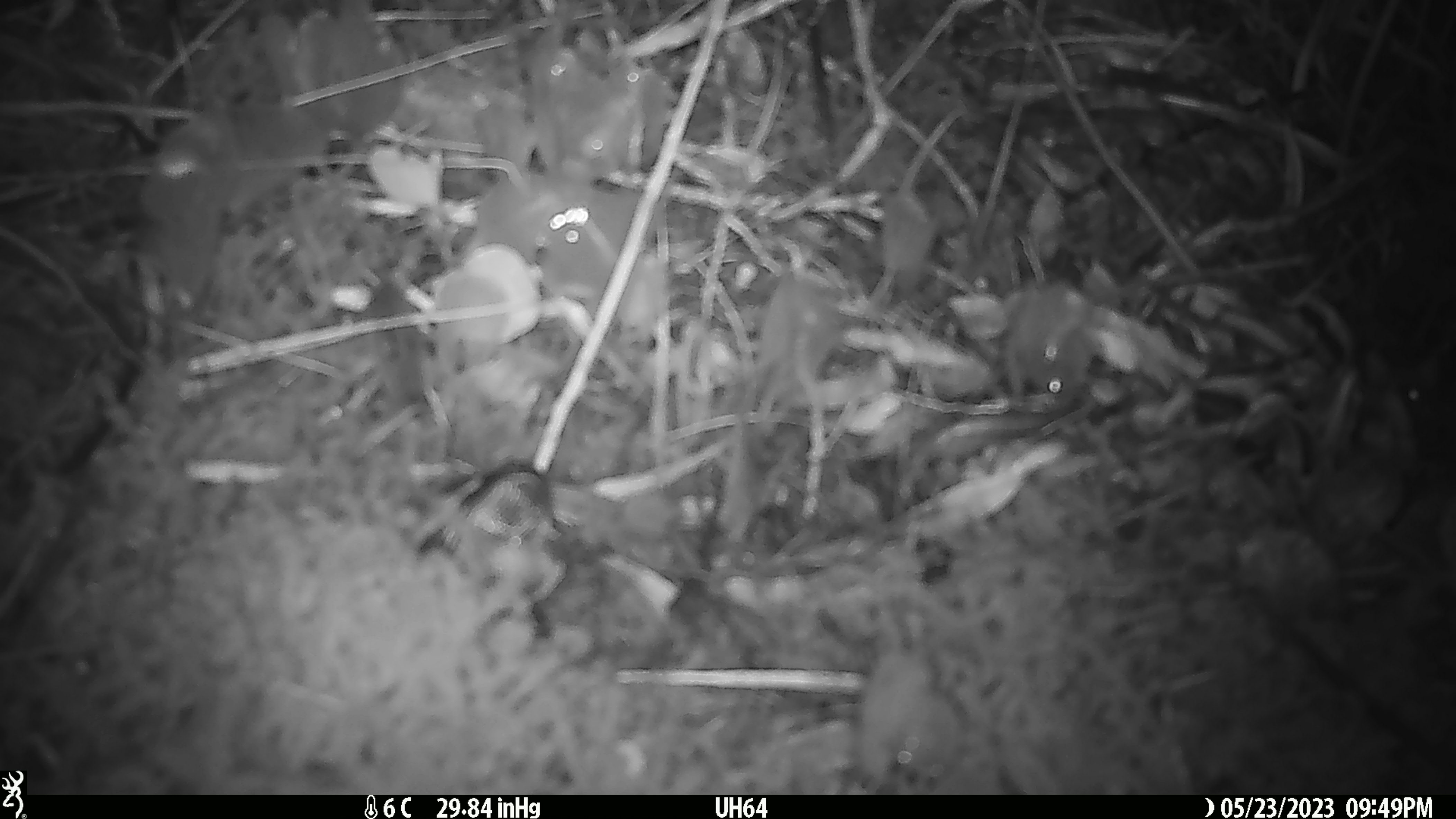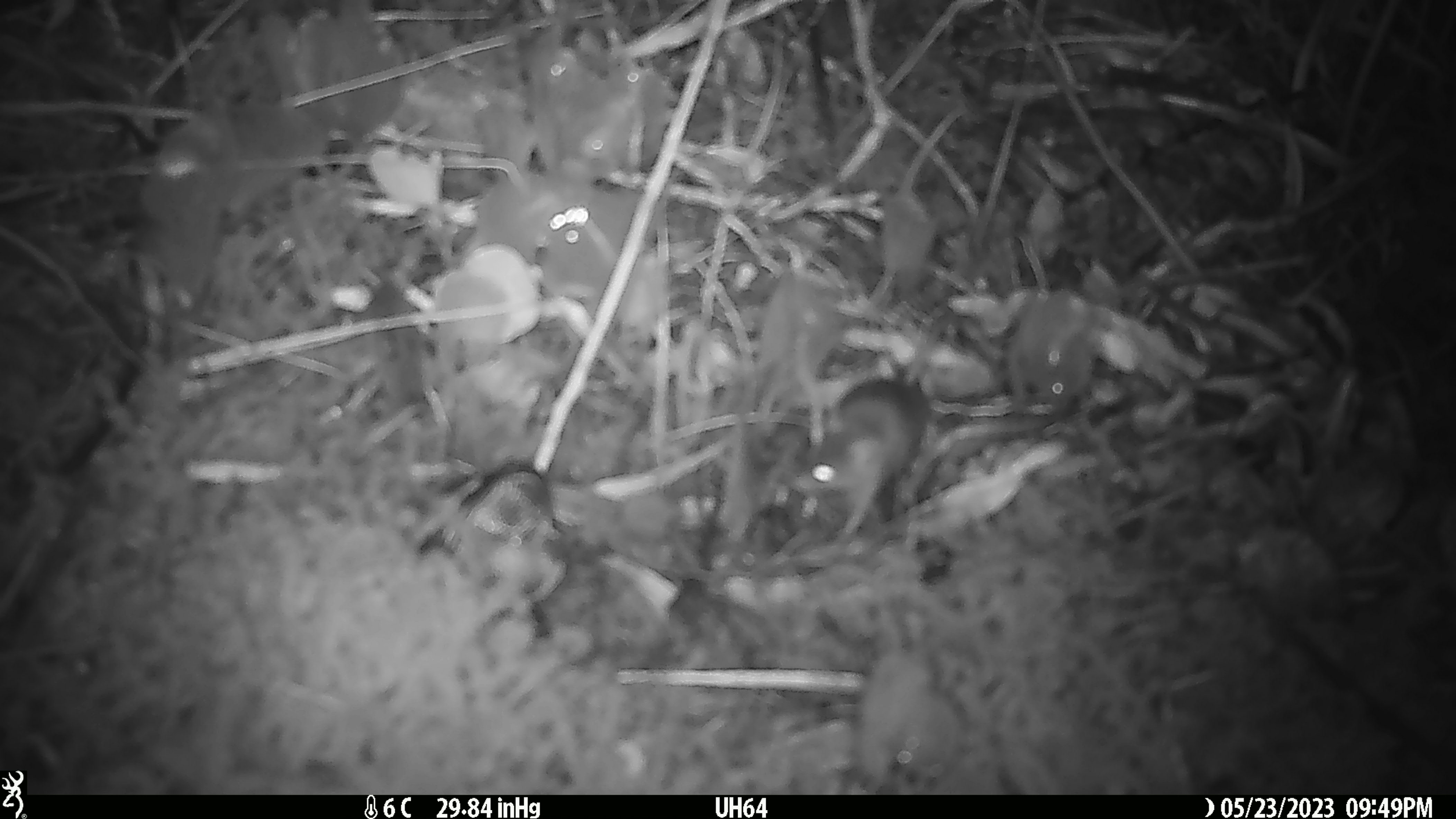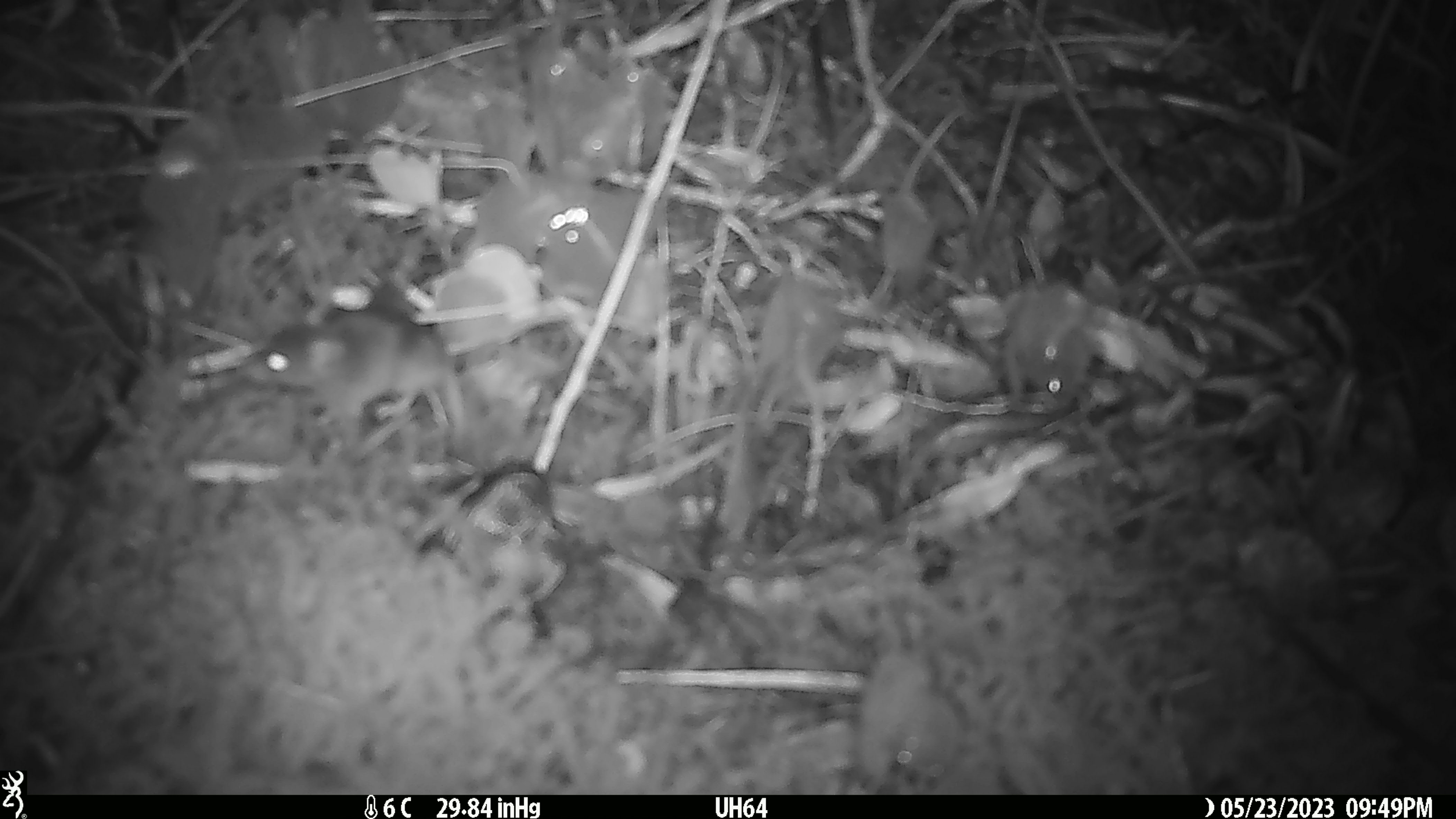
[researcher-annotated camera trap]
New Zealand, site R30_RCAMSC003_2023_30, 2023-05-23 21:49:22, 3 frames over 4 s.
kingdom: Animalia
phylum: Chordata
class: Mammalia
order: Rodentia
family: Muridae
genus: Mus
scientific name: Mus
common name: mouse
Mouse (Mus).